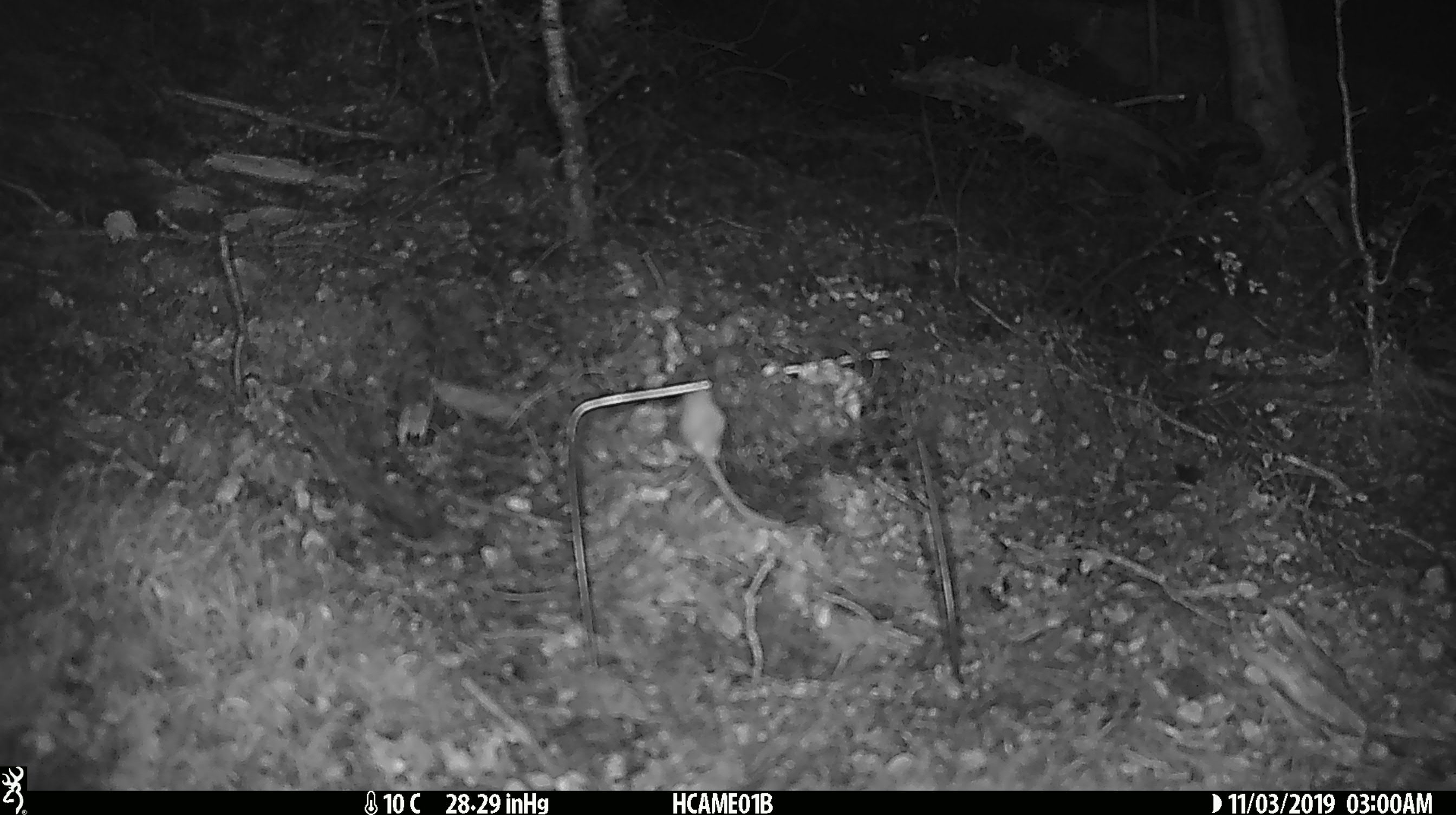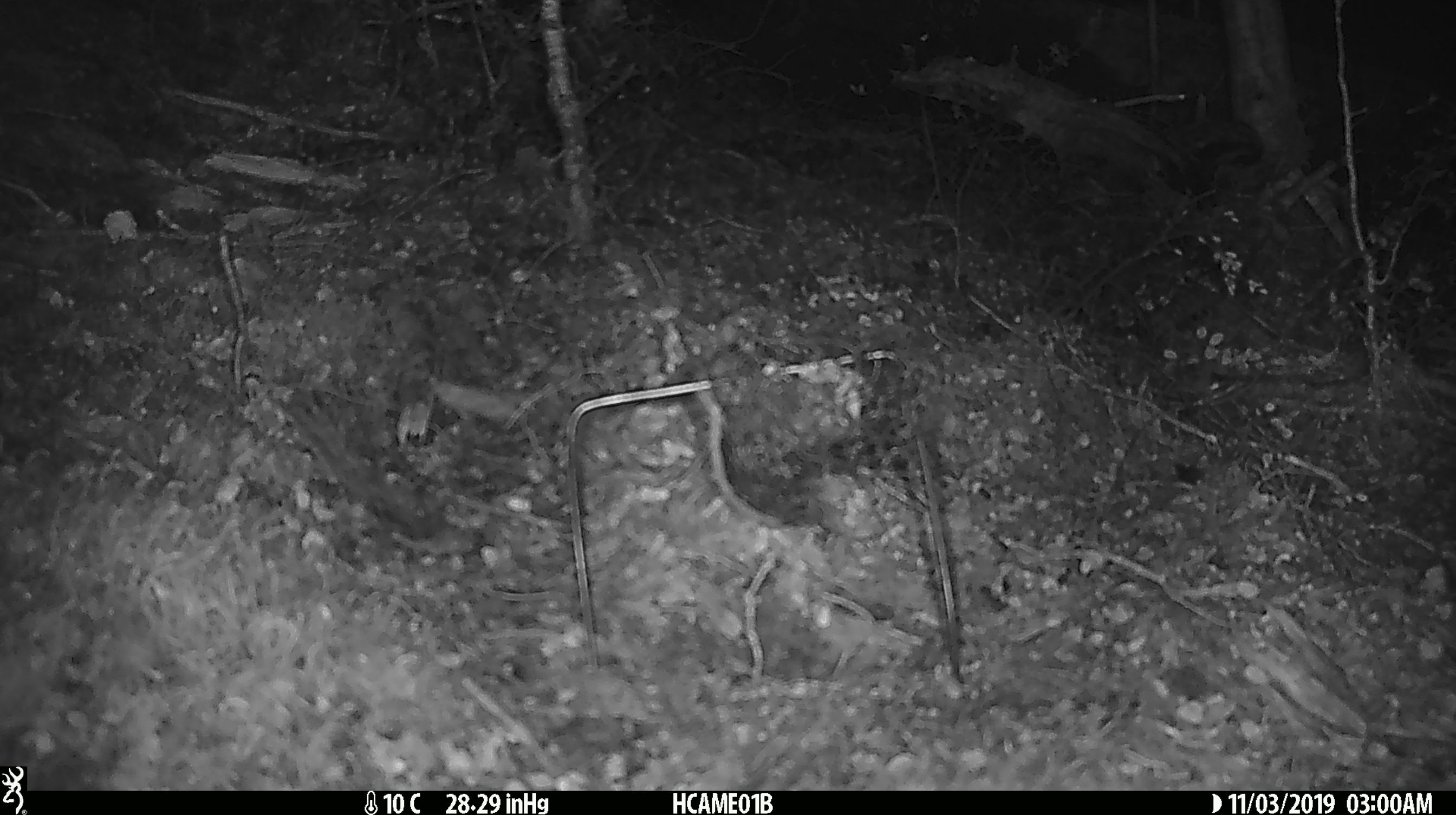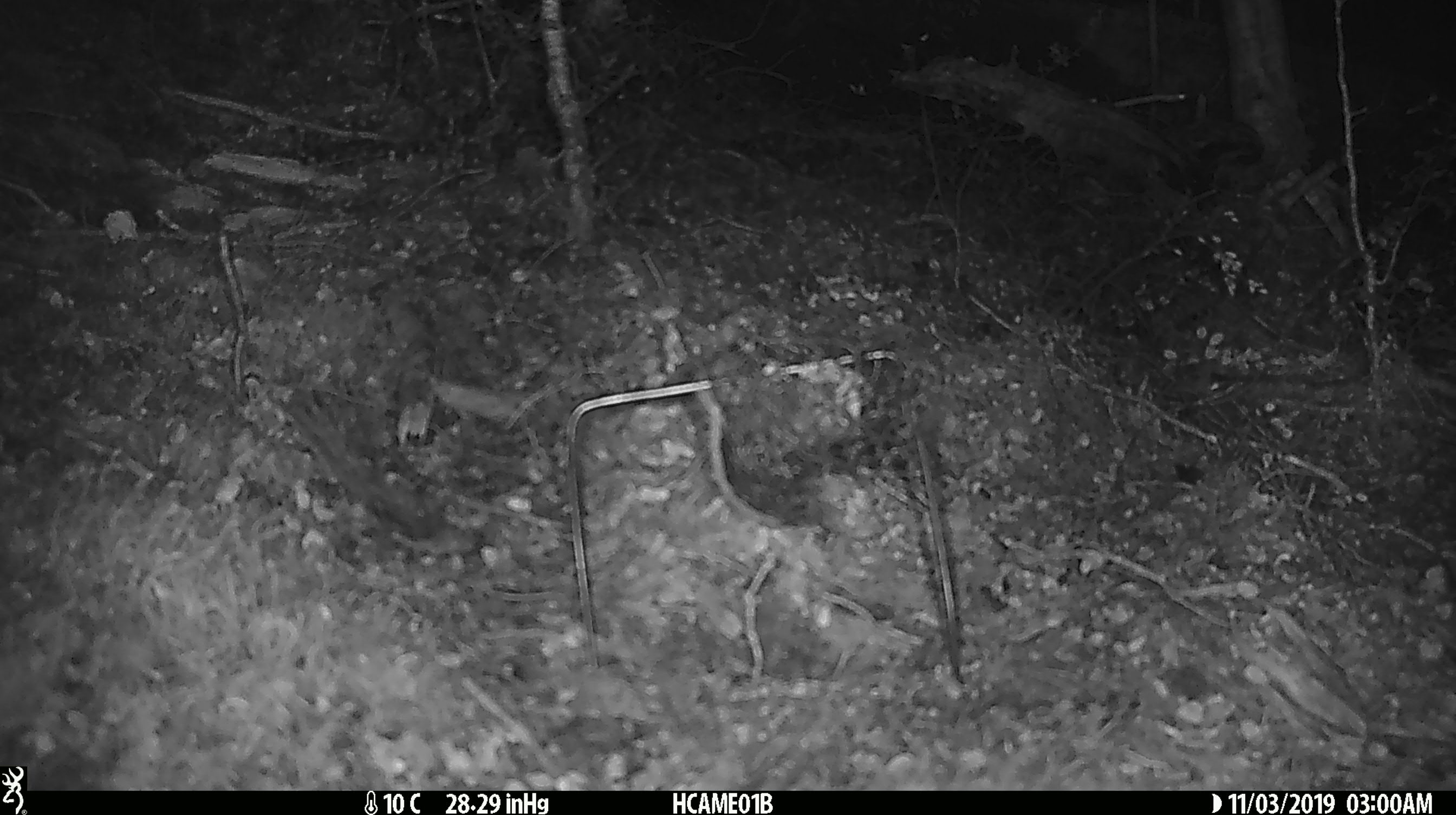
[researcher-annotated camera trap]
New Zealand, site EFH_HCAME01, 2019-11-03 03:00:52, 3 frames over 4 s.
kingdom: Animalia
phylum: Chordata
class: Mammalia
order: Rodentia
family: Muridae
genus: Mus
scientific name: Mus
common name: mouse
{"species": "mouse (Mus)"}